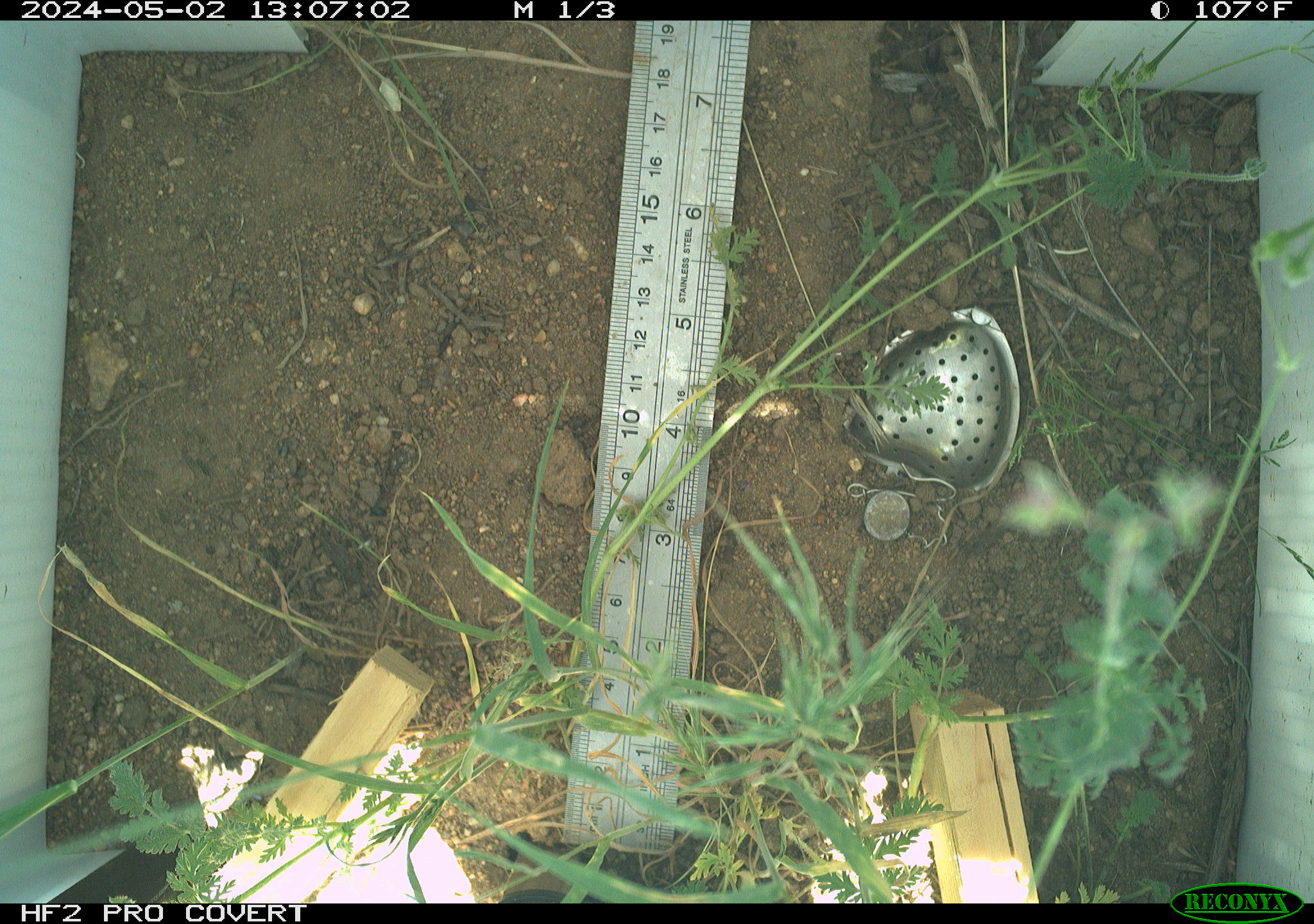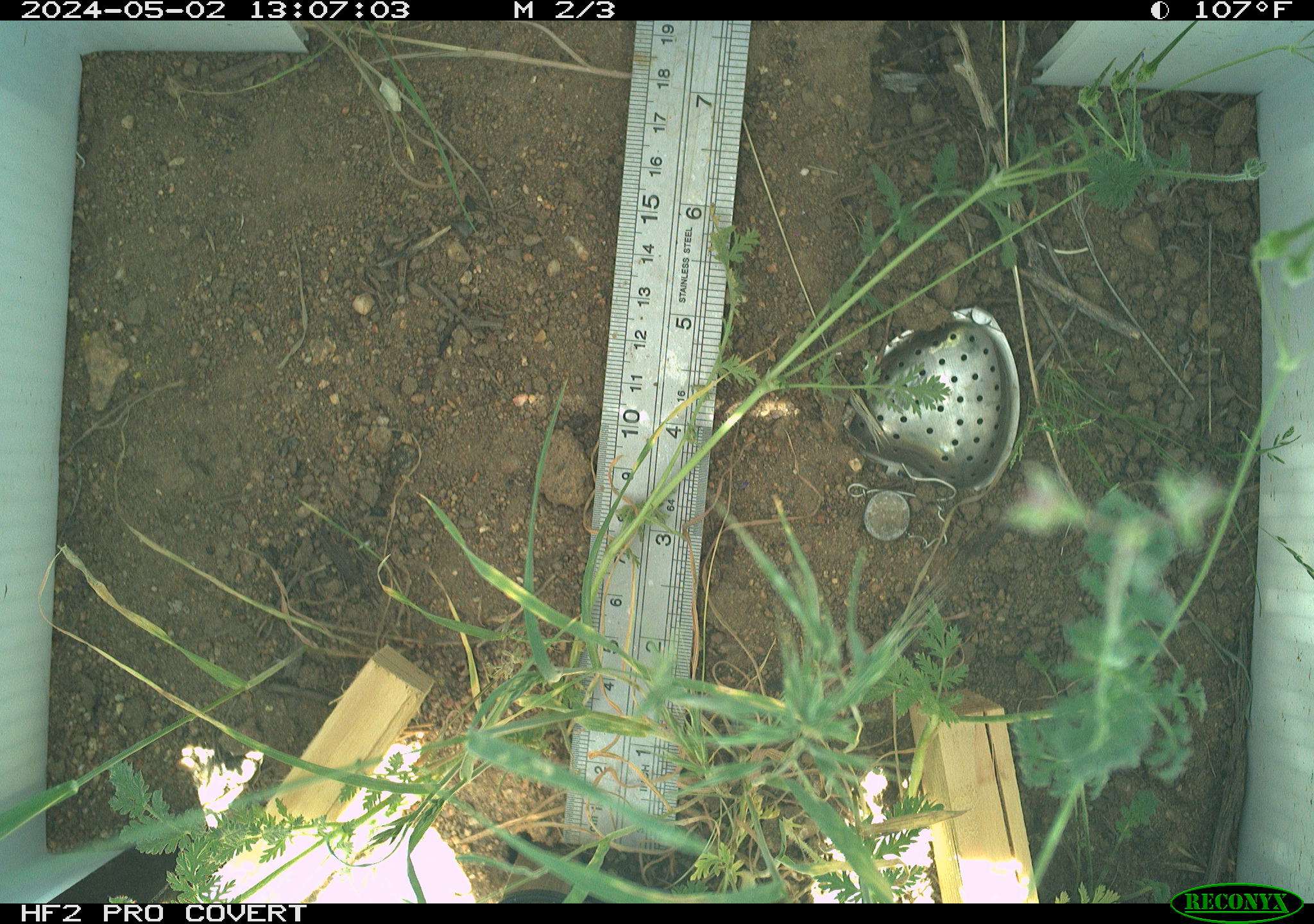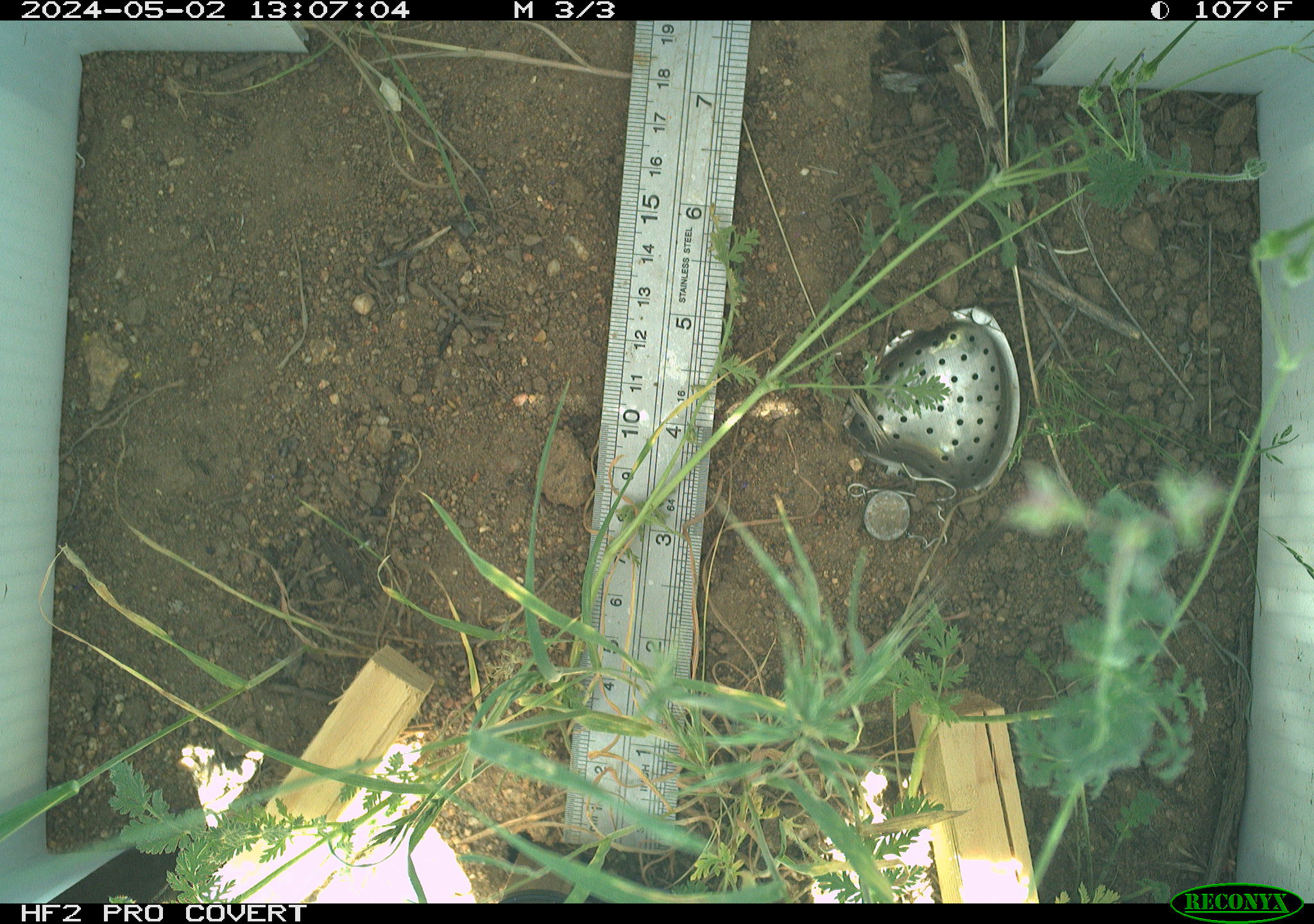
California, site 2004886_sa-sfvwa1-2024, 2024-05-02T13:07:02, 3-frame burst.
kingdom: Animalia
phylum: Arthropoda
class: Insecta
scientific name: Insecta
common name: insect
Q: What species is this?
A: Insect (Insecta).